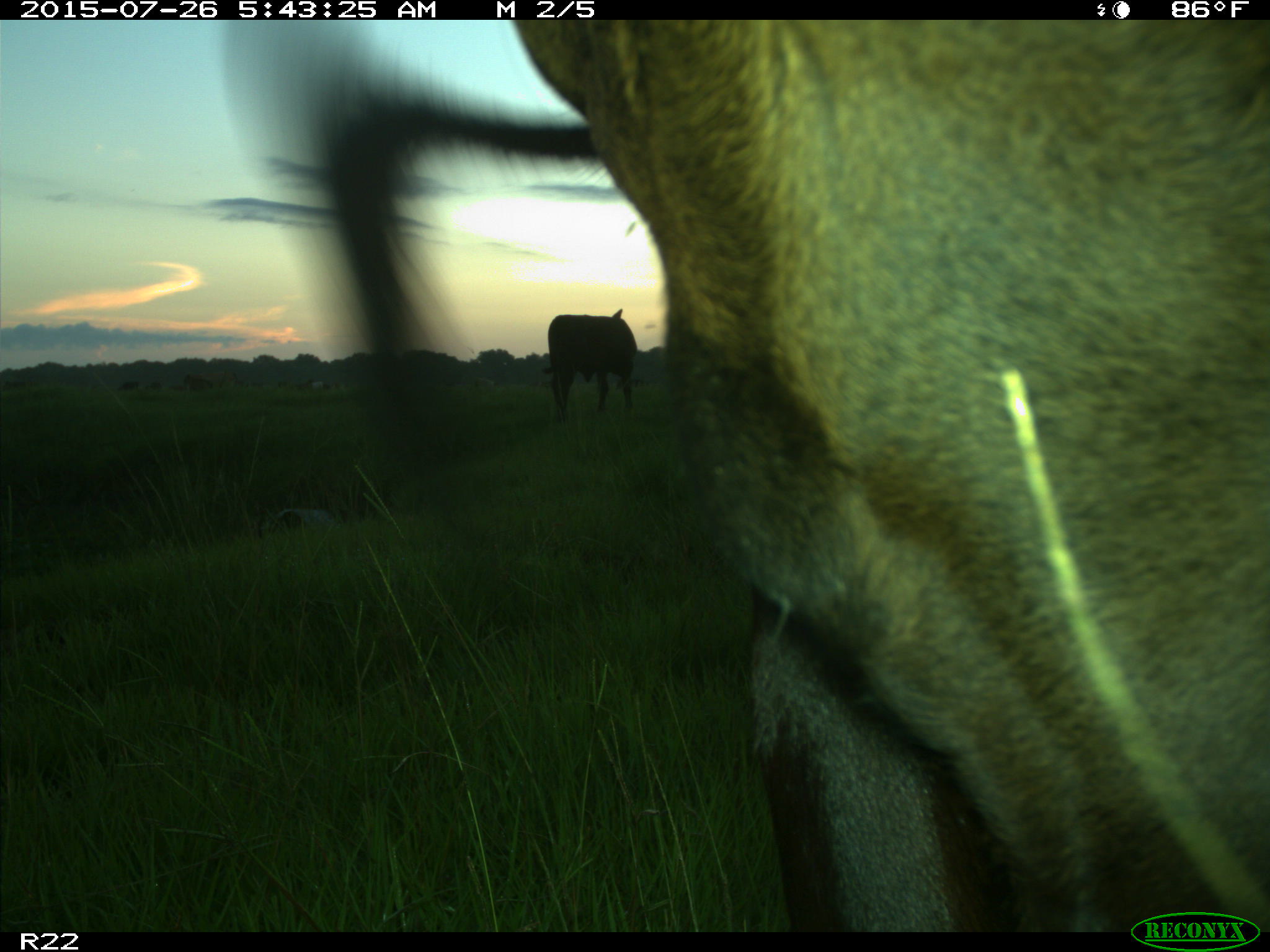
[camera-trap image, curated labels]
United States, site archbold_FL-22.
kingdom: Animalia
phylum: Chordata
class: Mammalia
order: Artiodactyla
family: Bovidae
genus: Bos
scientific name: Bos taurus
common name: domestic cow